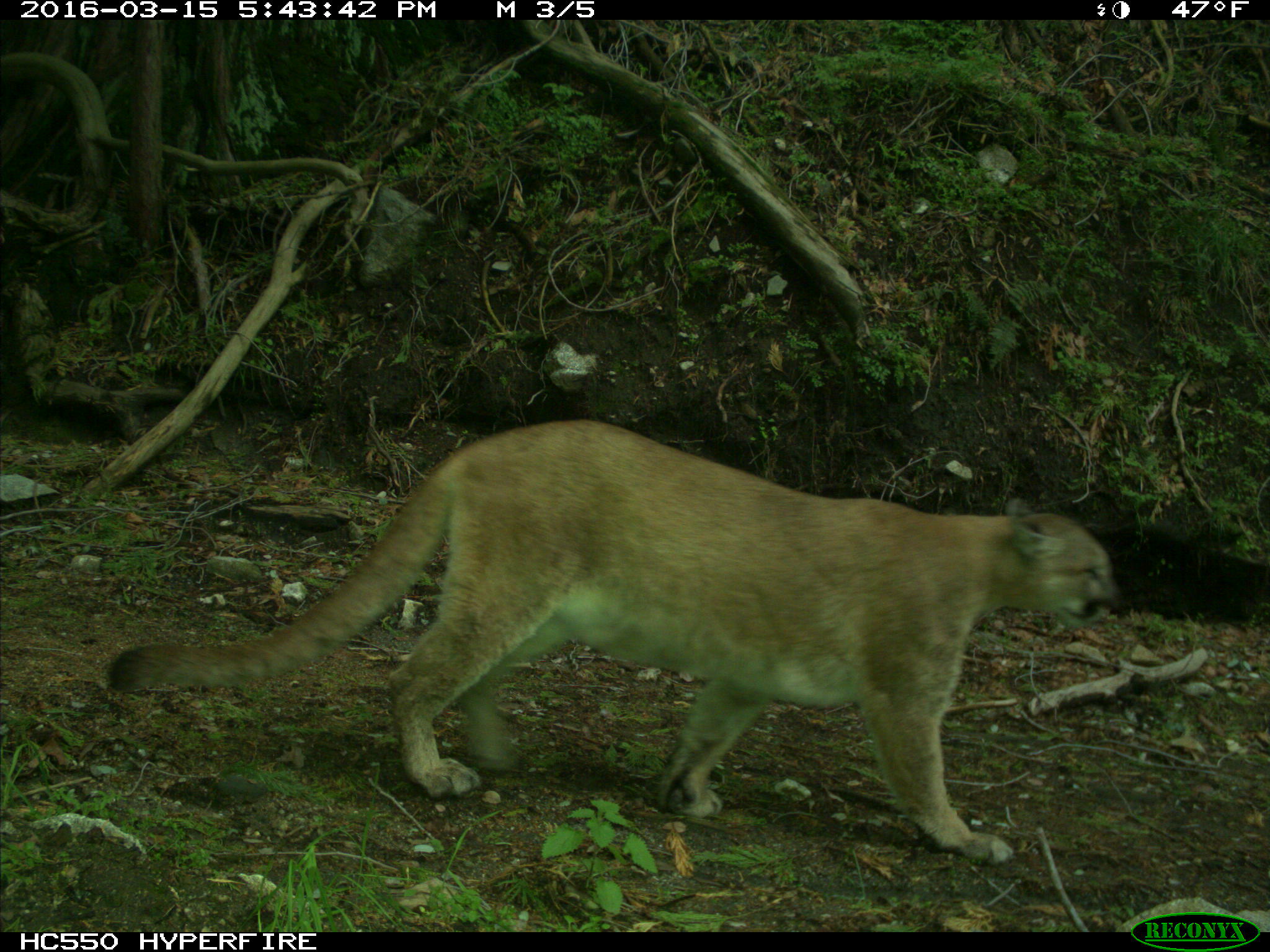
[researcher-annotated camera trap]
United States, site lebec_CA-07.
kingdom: Animalia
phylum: Chordata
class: Mammalia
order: Carnivora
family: Felidae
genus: Puma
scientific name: Puma concolor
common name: mountain lion